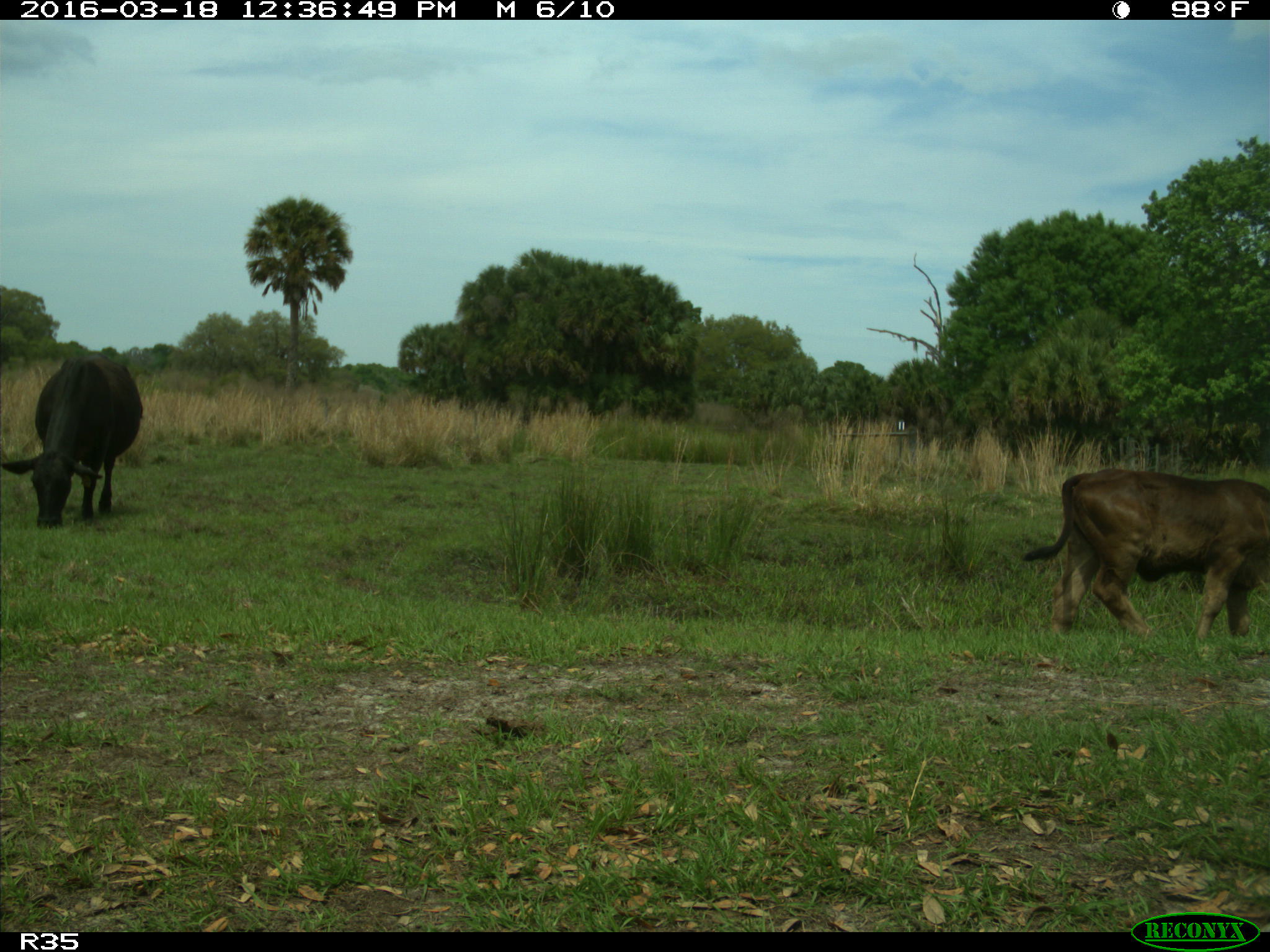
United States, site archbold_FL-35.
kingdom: Animalia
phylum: Chordata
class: Mammalia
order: Artiodactyla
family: Bovidae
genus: Bos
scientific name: Bos taurus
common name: domestic cow